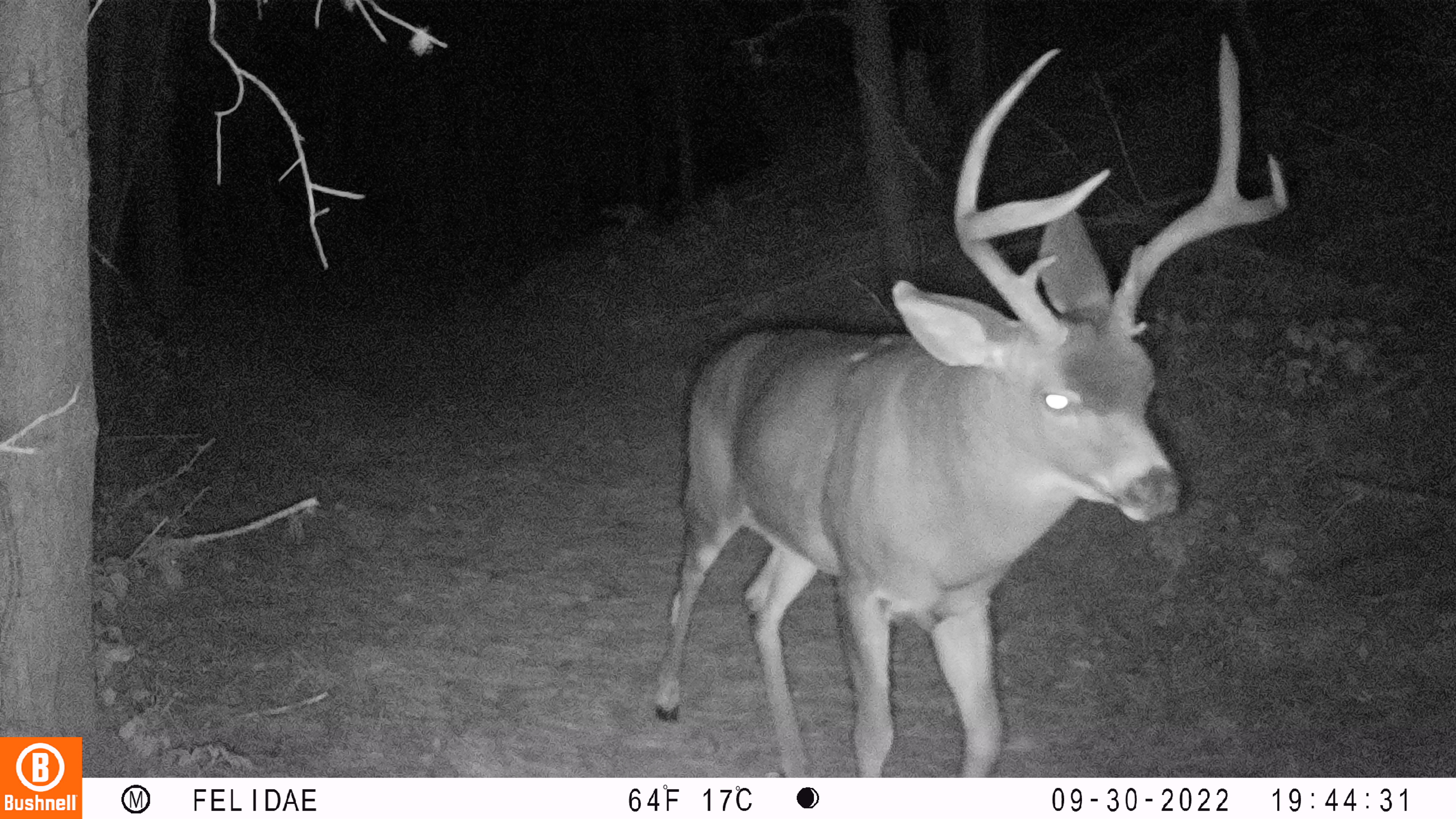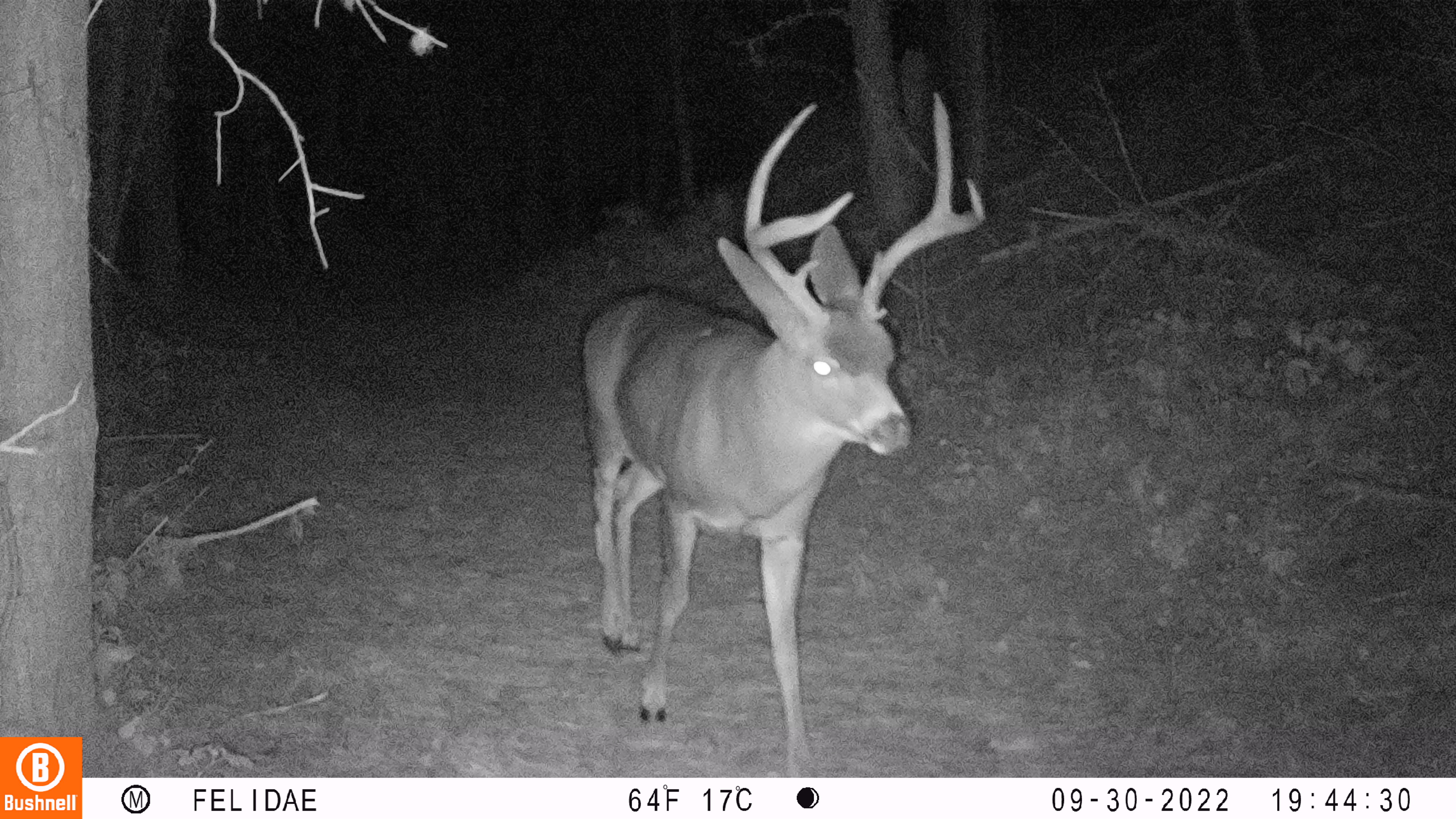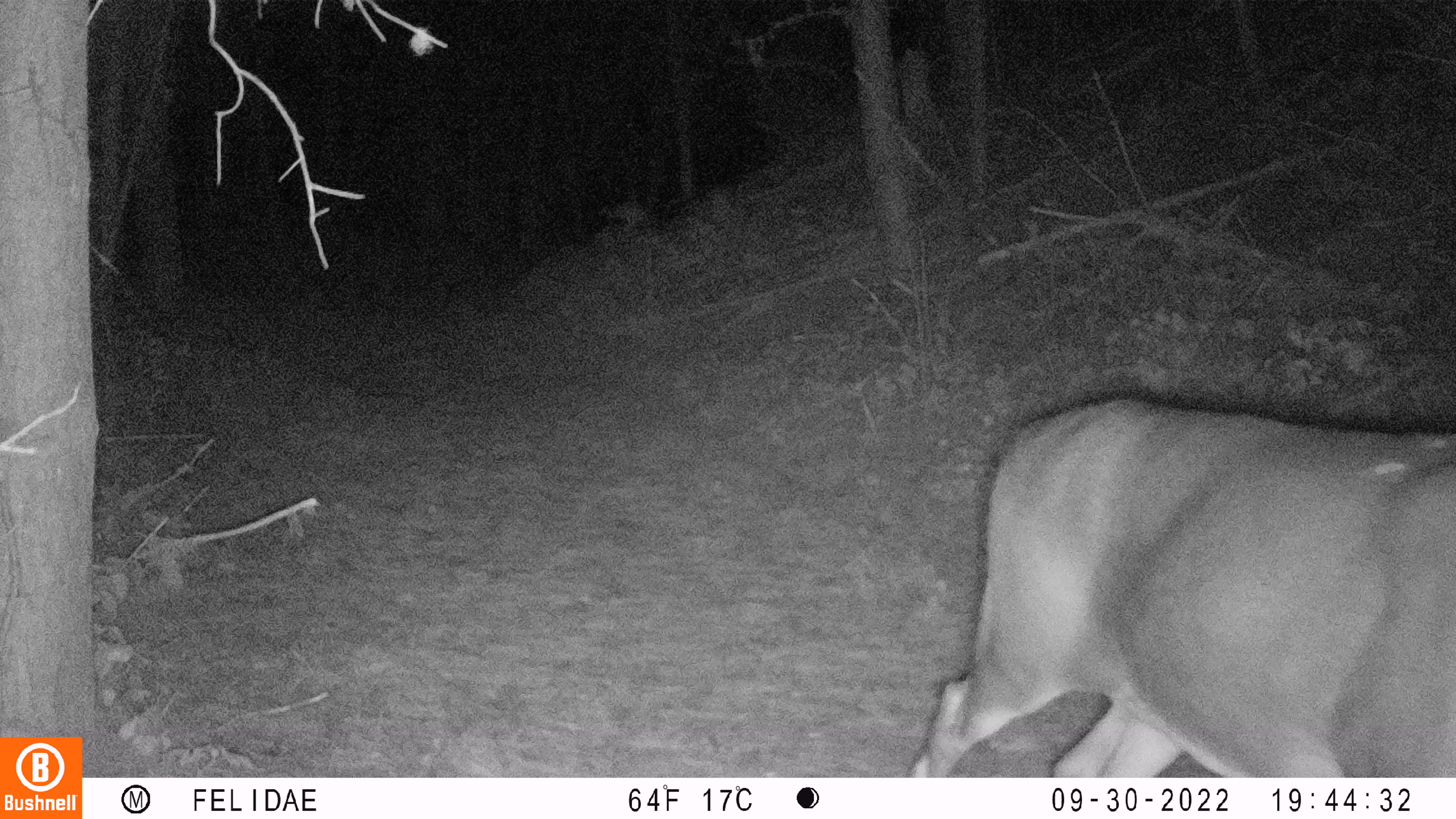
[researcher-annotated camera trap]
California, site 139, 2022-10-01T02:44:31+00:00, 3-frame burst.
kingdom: Animalia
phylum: Chordata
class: Mammalia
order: Artiodactyla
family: Cervidae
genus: Odocoileus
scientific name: Odocoileus hemionus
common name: mule deer